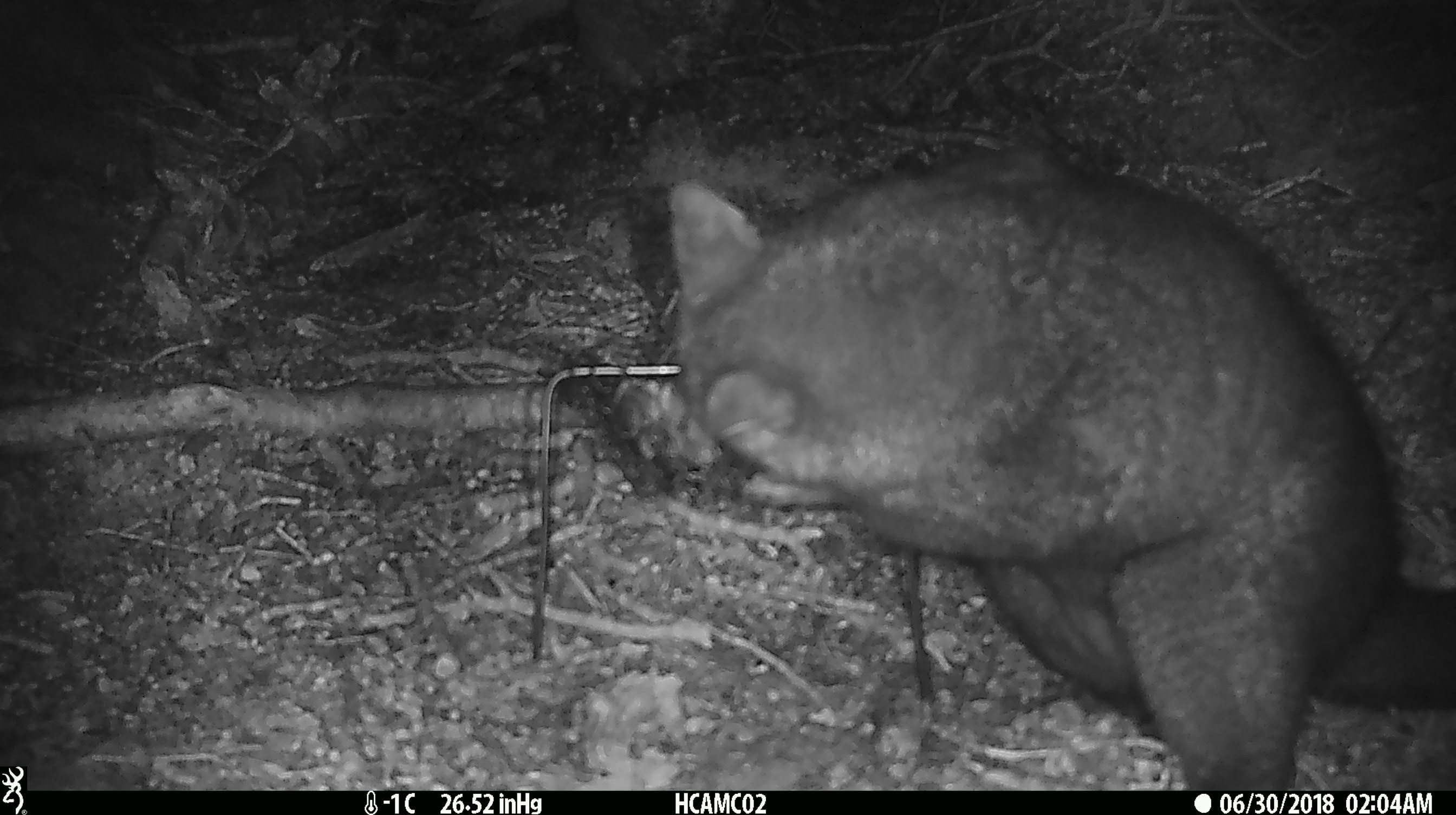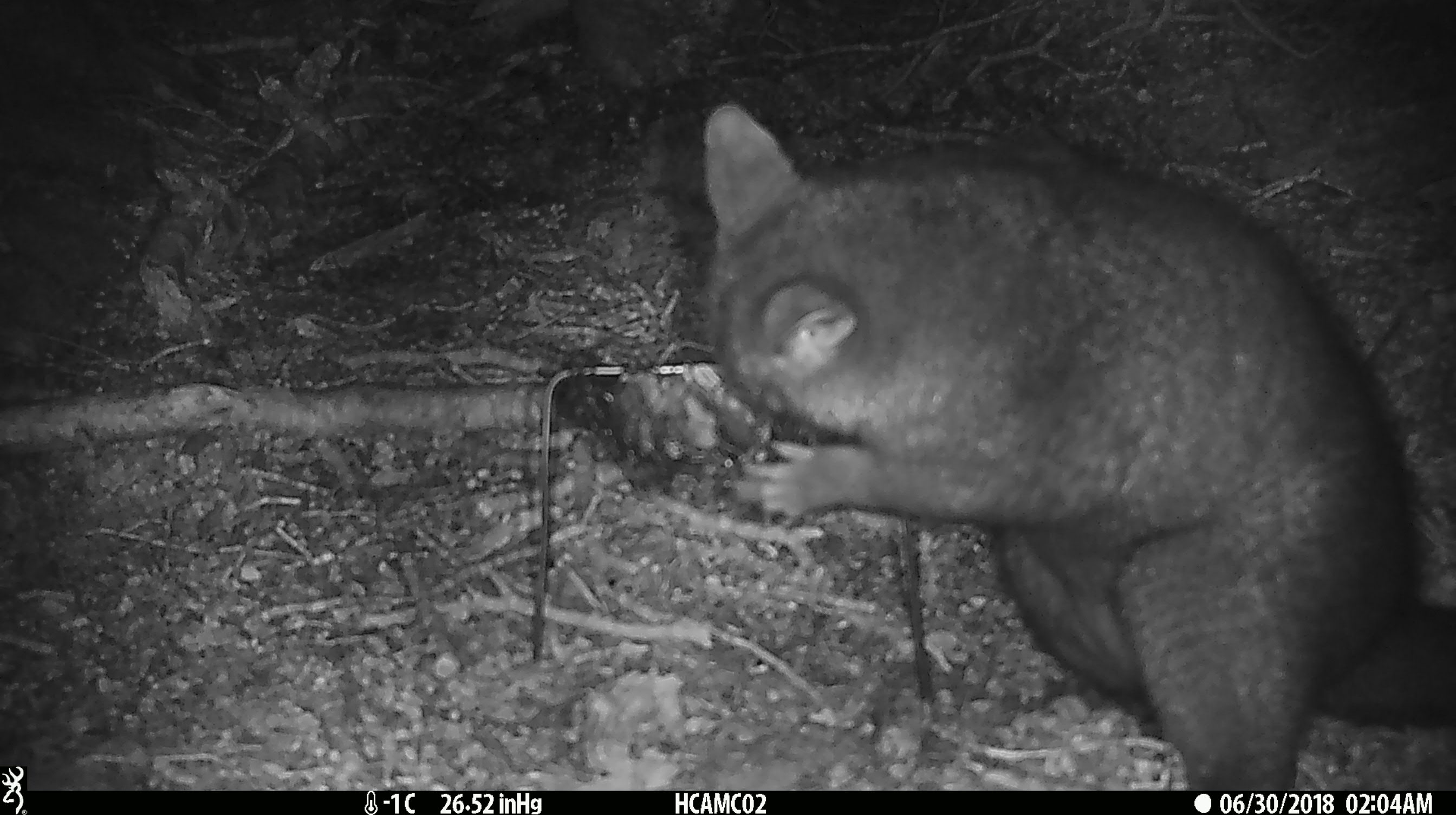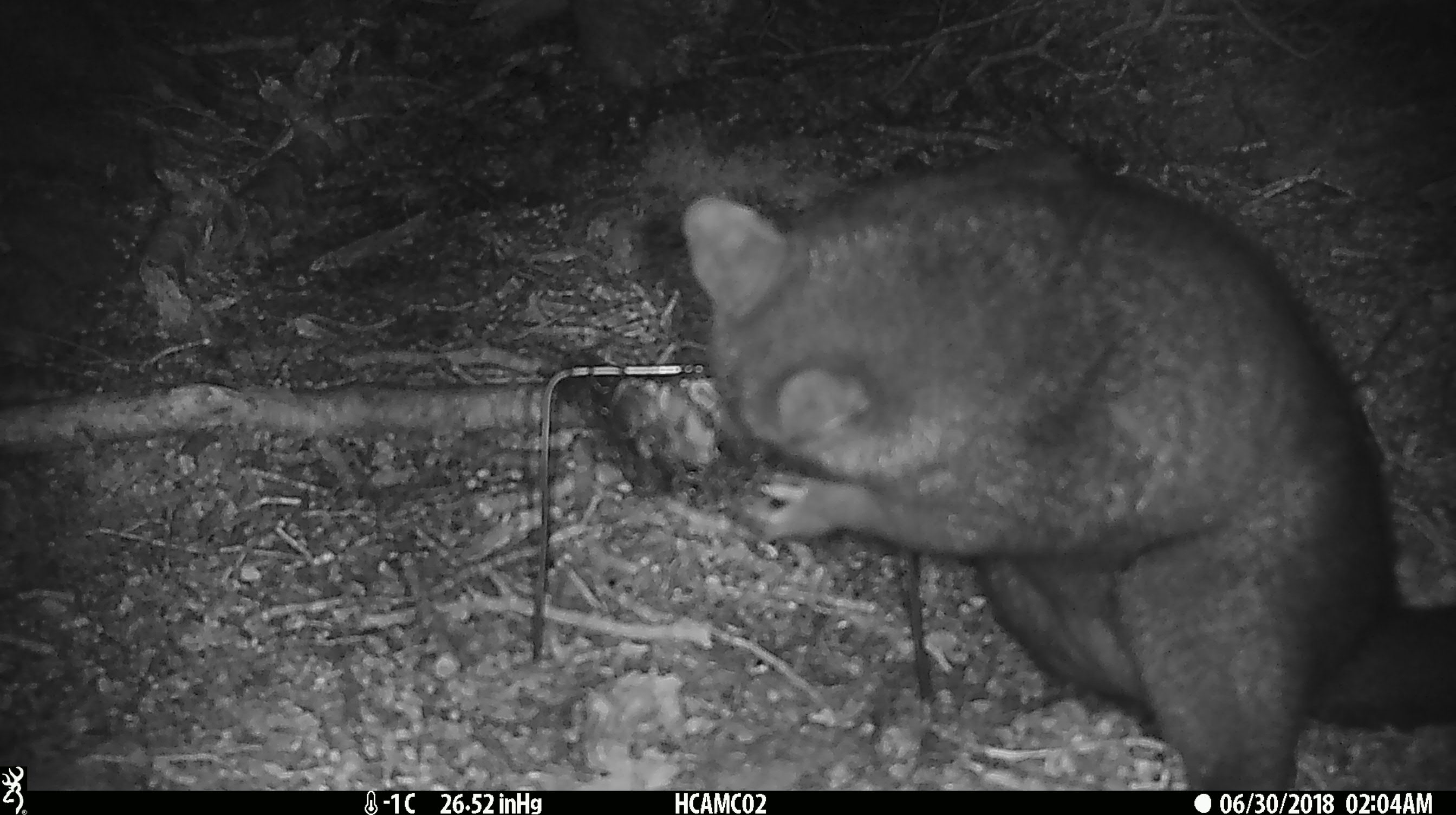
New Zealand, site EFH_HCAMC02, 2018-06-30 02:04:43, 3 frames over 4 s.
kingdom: Animalia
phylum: Chordata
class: Mammalia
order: Diprotodontia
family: Phalangeridae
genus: Trichosurus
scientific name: Trichosurus vulpecula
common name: common brushtail possum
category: possum